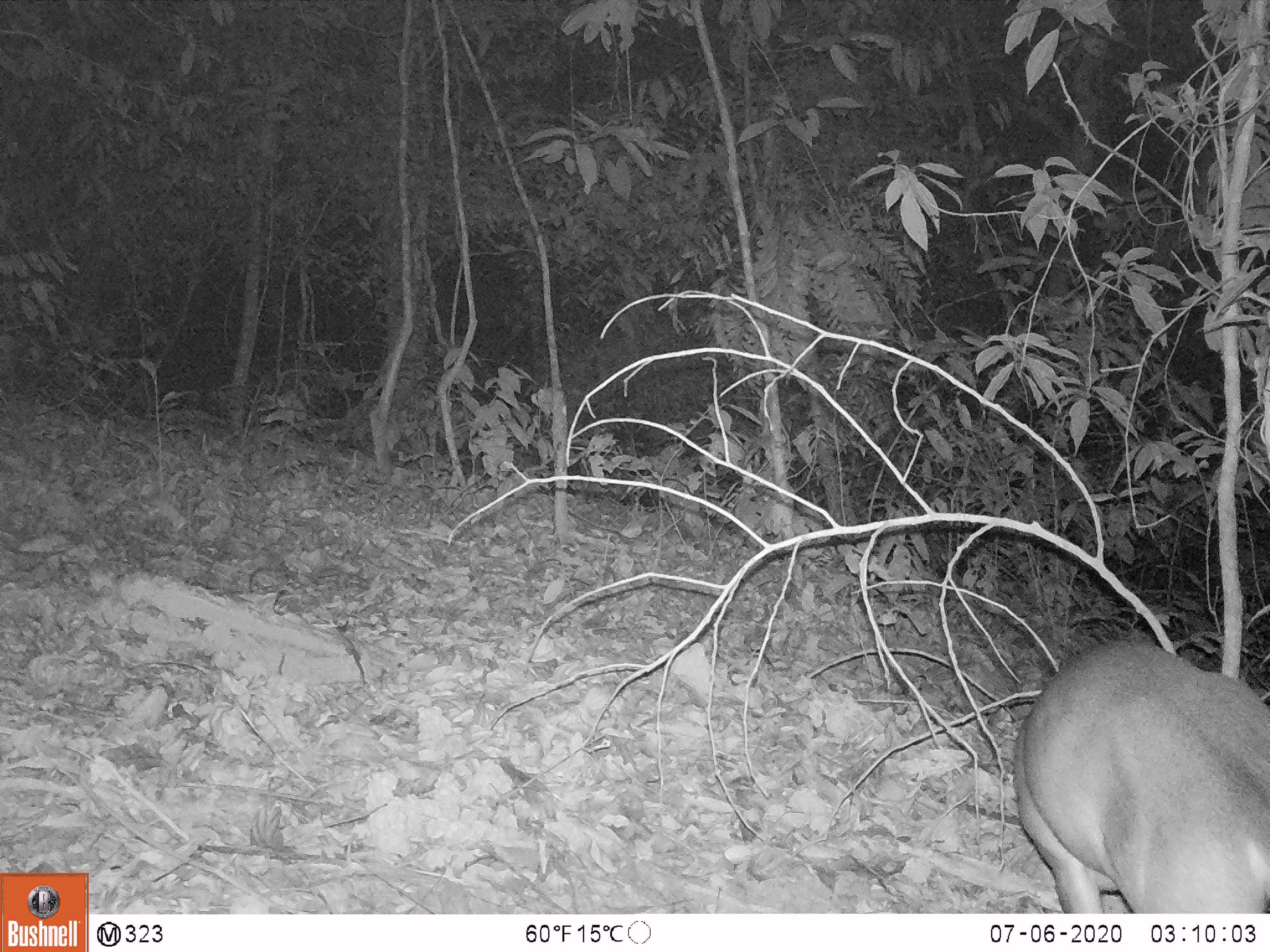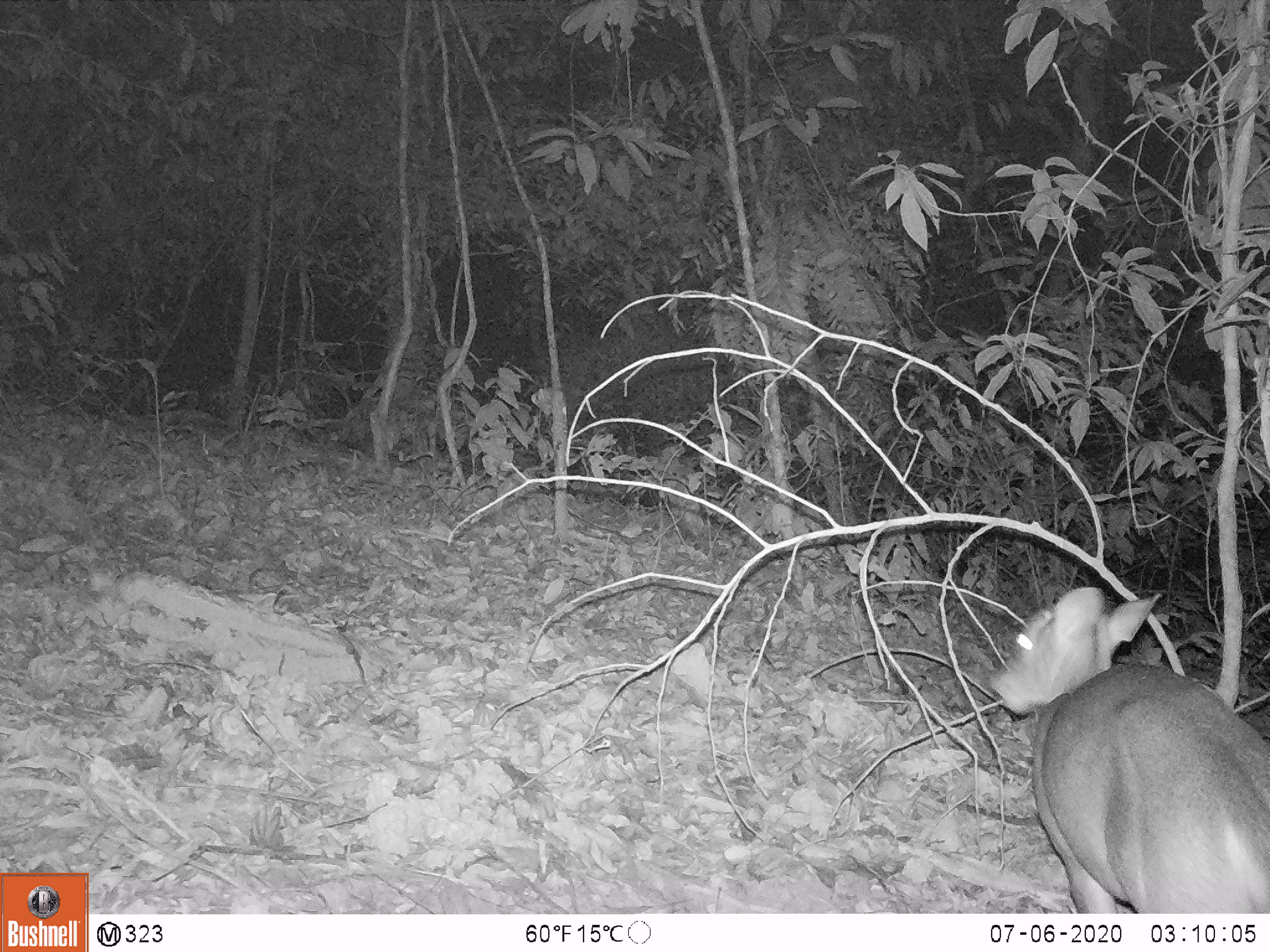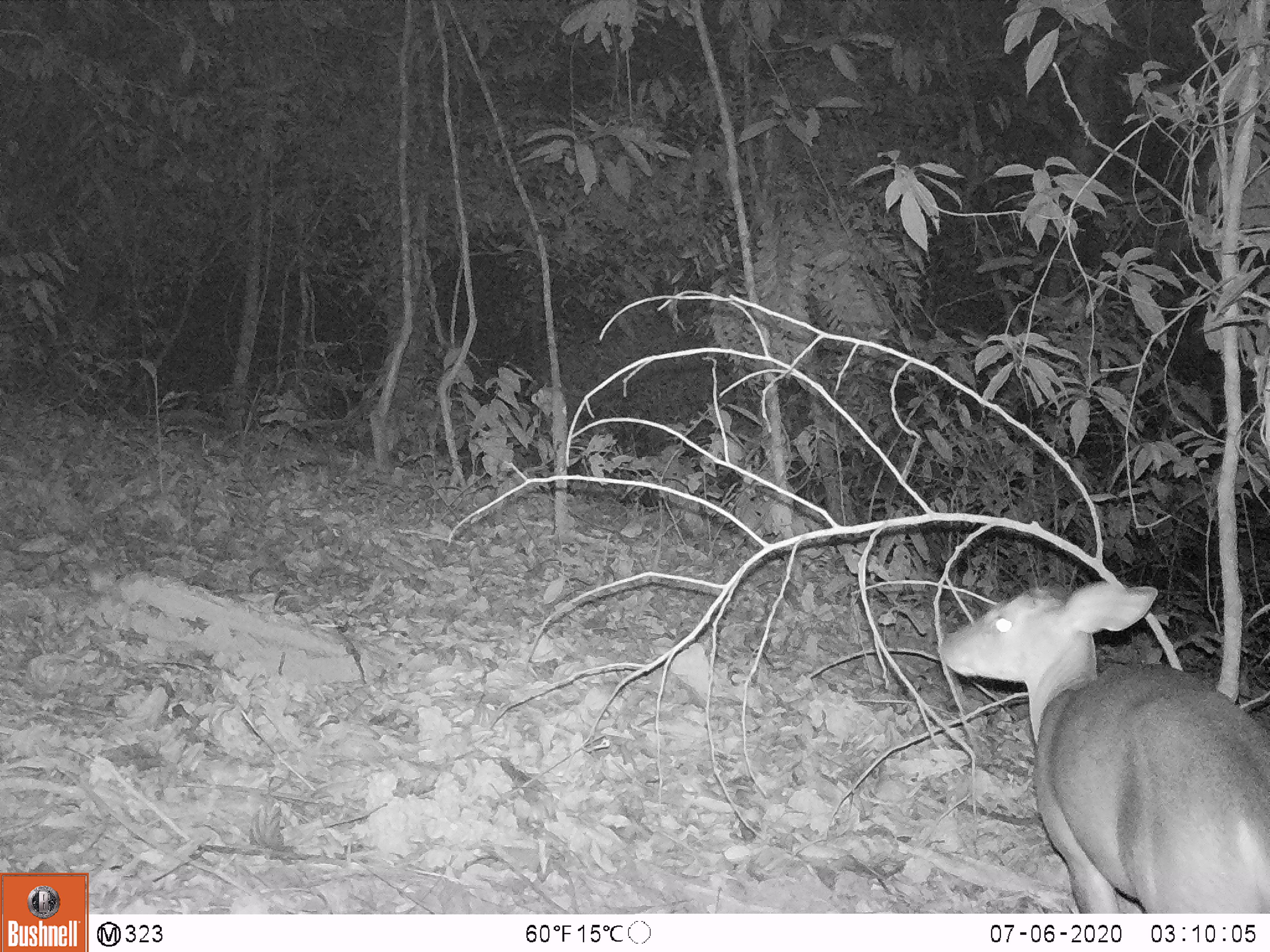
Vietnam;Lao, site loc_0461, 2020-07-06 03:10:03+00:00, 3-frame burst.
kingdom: Animalia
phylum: Chordata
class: Mammalia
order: Artiodactyla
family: Cervidae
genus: Muntiacus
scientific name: Muntiacus vuquangensis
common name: large-antlered muntjac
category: large antlered muntjac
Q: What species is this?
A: Large antlered muntjac (large-antlered muntjac) (Muntiacus vuquangensis).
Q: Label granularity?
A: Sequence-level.